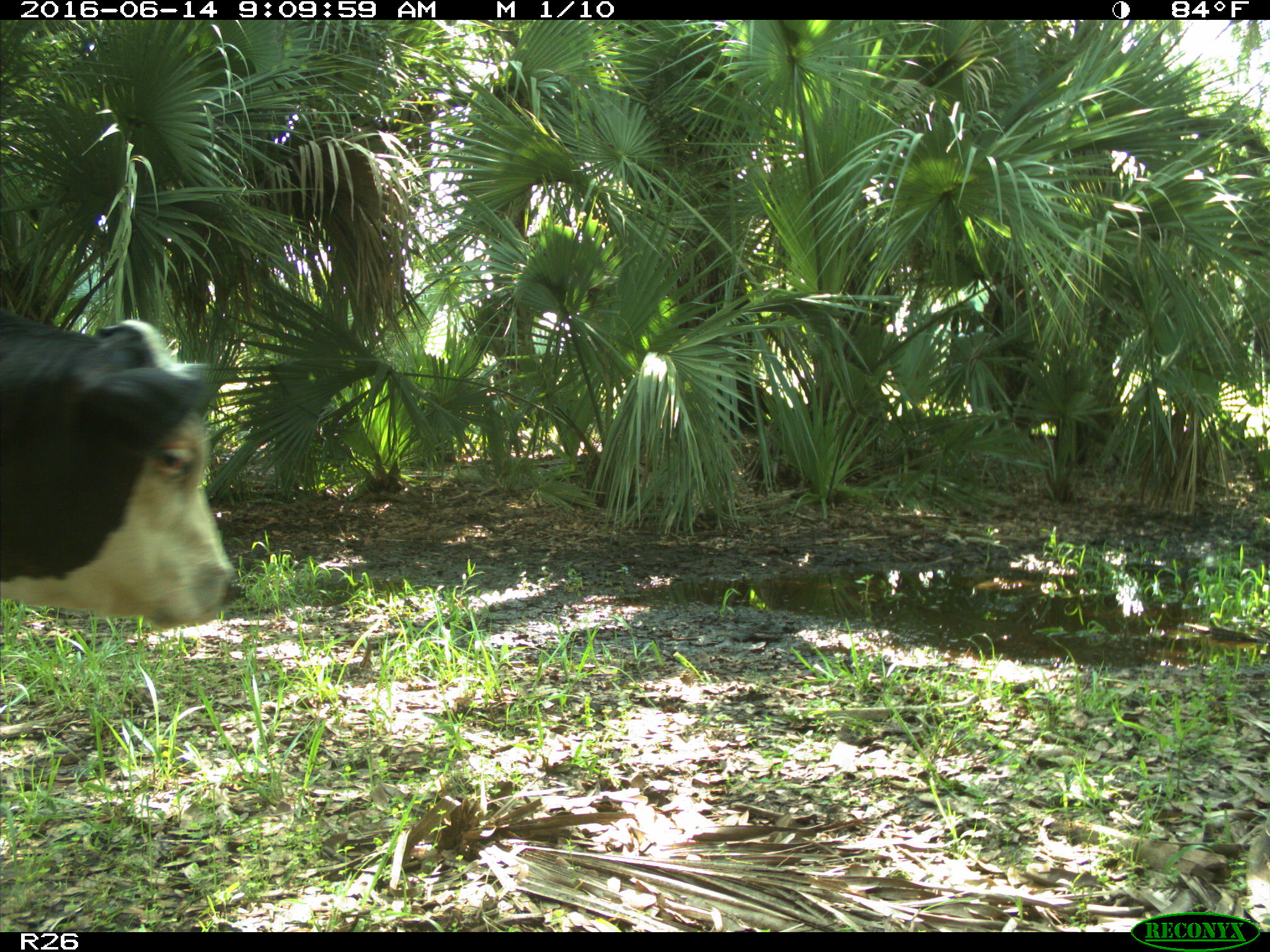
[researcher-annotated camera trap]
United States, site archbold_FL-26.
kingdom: Animalia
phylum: Chordata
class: Mammalia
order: Artiodactyla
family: Bovidae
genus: Bos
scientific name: Bos taurus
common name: domestic cow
Bos taurus (domestic cow).